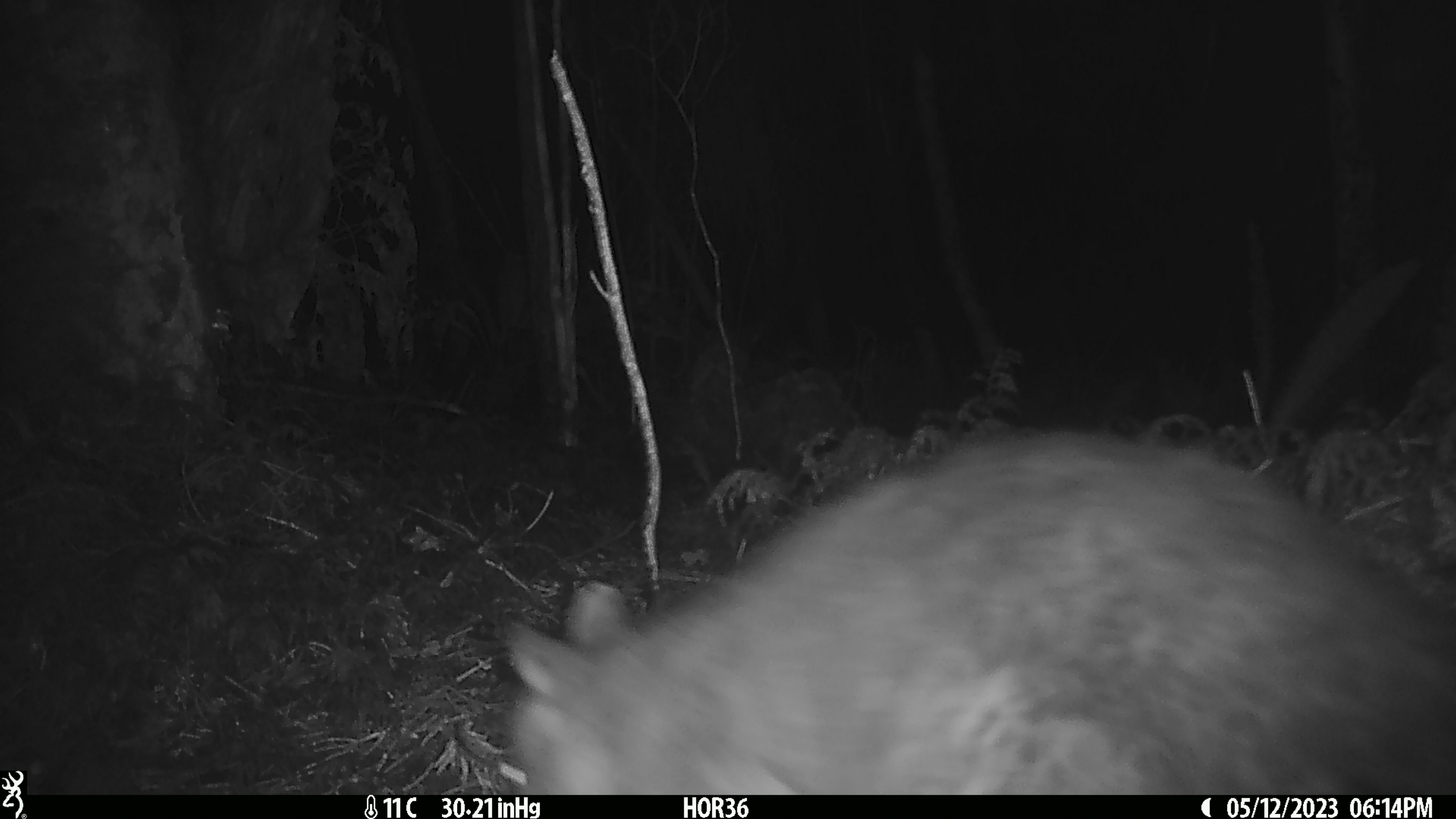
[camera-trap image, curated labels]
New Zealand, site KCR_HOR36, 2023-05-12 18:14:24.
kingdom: Animalia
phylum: Chordata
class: Mammalia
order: Diprotodontia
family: Phalangeridae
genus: Trichosurus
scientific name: Trichosurus vulpecula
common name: common brushtail possum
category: possum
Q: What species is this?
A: Possum (common brushtail possum) (Trichosurus vulpecula).